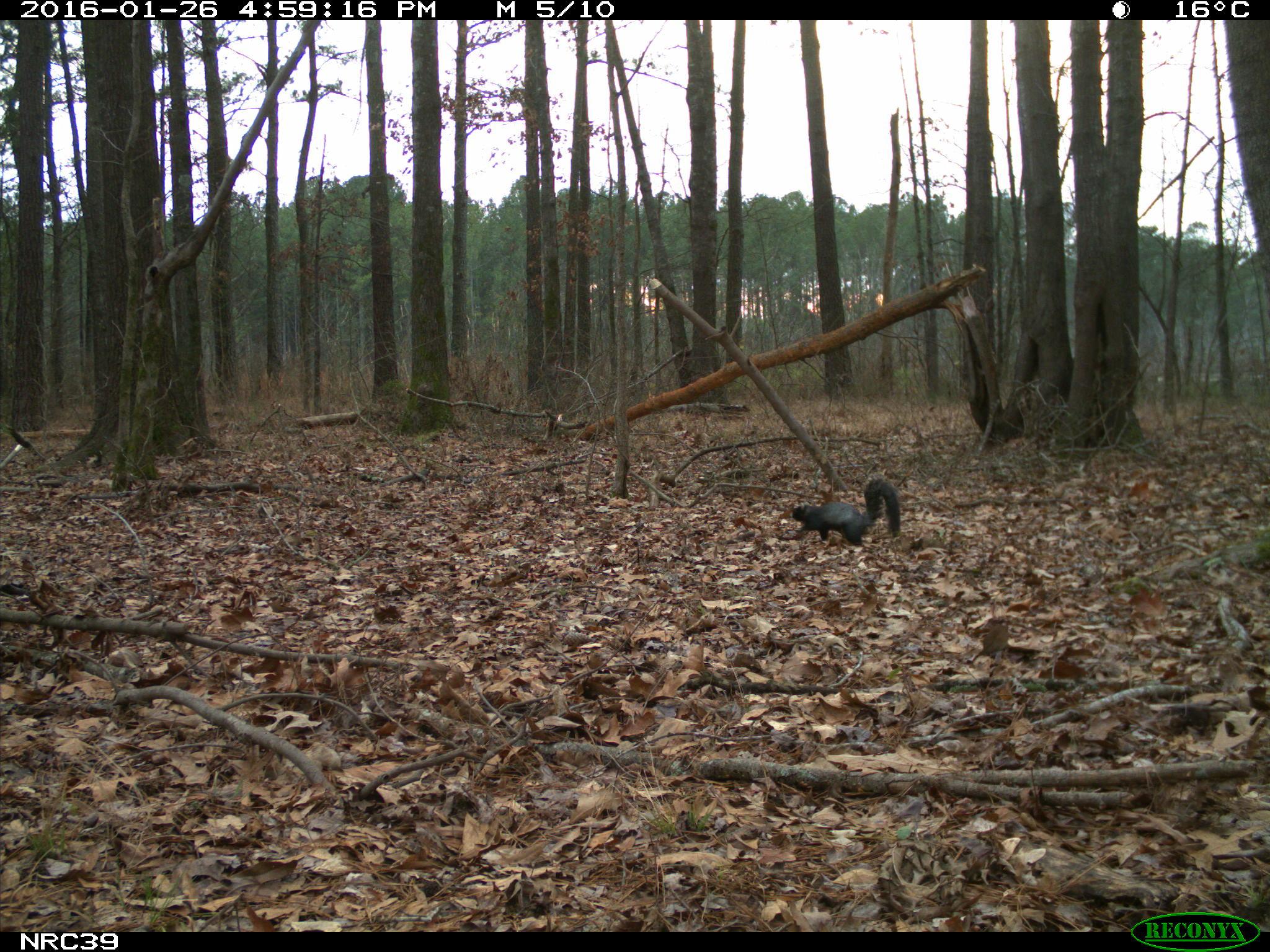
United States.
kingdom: Animalia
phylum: Chordata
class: Mammalia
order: Rodentia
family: Sciuridae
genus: Sciurus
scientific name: Sciurus niger cinereus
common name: eastern fox squirrel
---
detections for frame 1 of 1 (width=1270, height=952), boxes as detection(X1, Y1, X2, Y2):
Eastern Fox Squirrel: detection(784, 473, 910, 549)